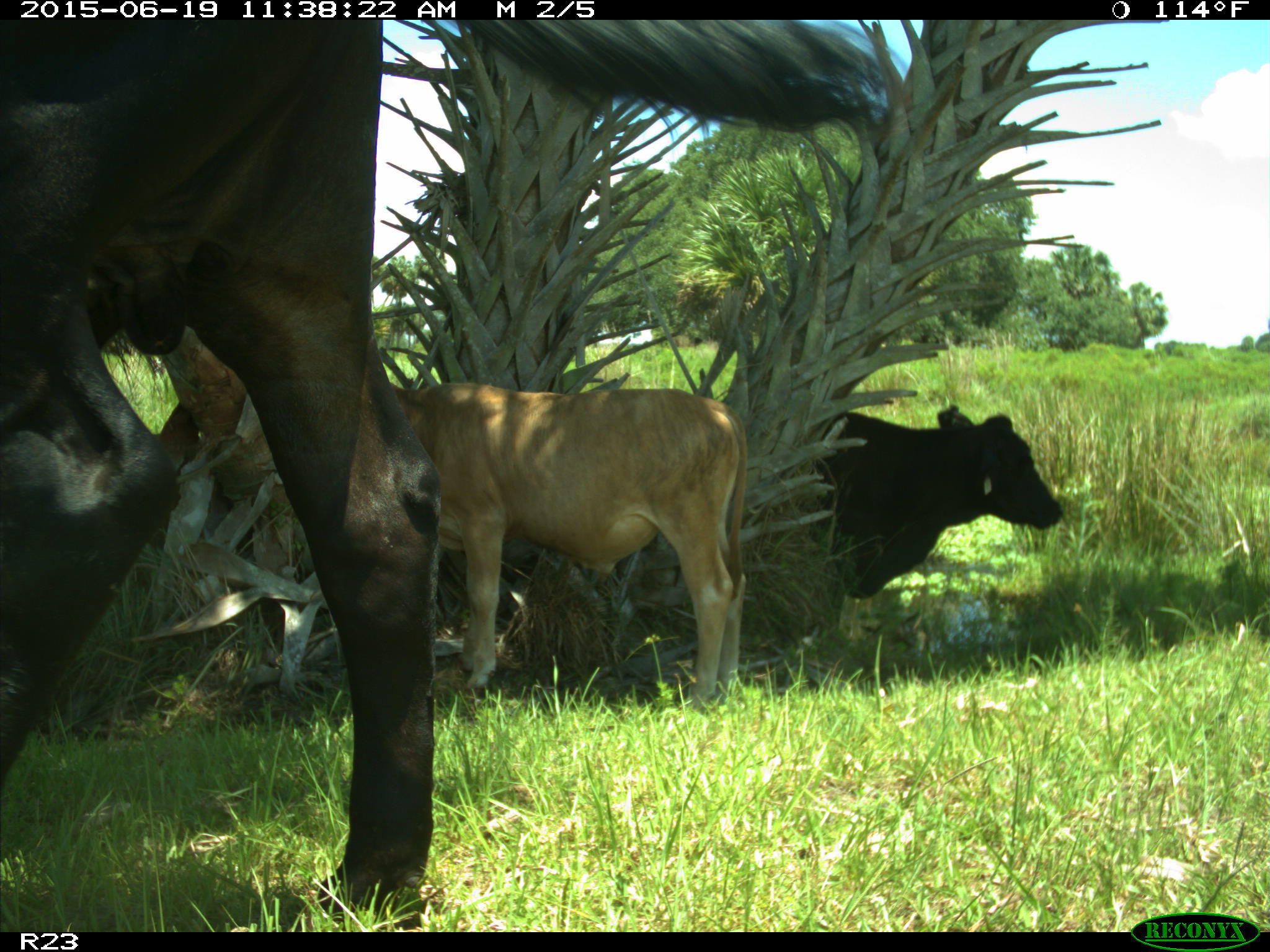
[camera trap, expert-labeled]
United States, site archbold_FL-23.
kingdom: Animalia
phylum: Chordata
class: Mammalia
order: Artiodactyla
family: Bovidae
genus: Bos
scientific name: Bos taurus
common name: domestic cow